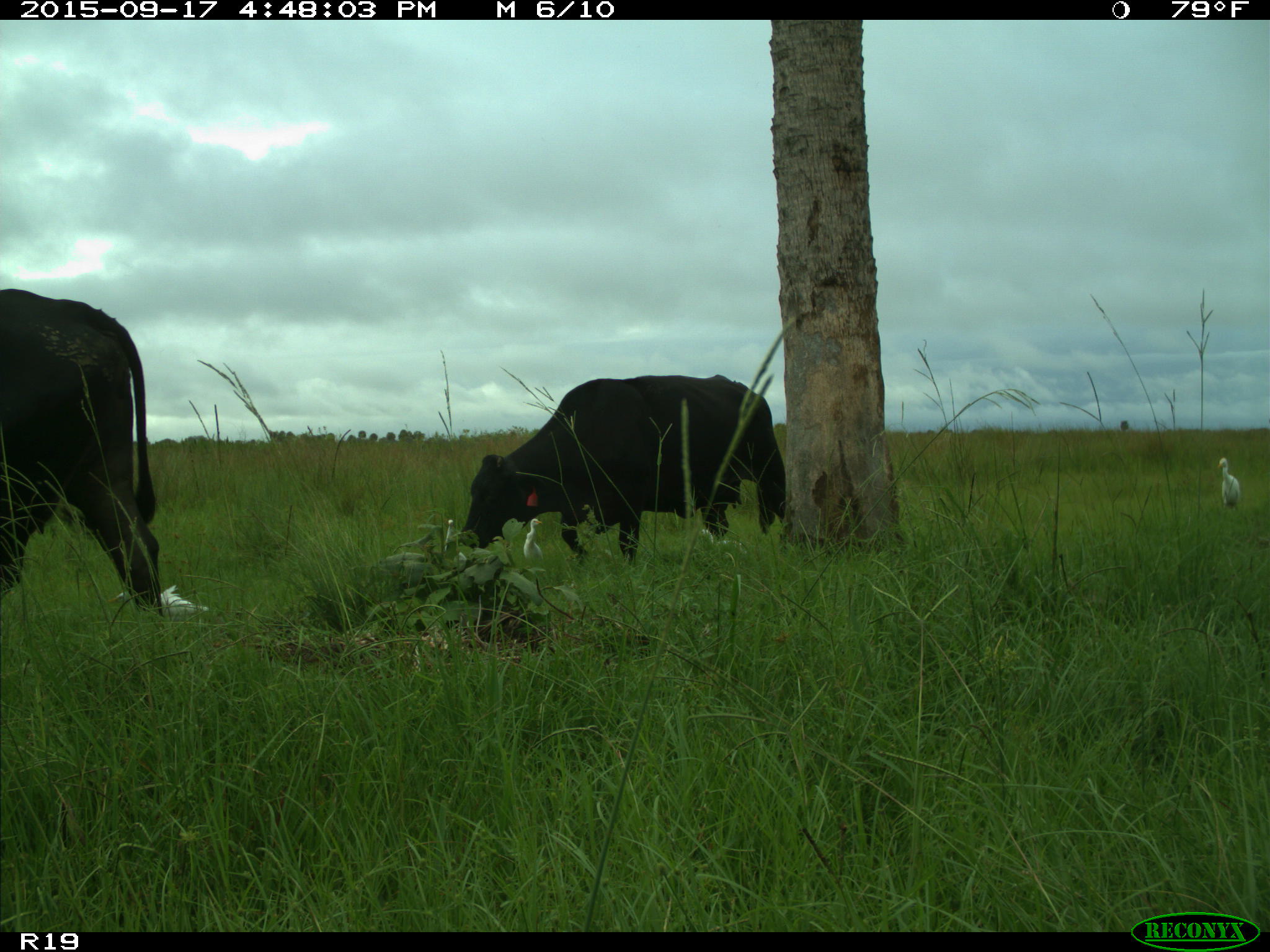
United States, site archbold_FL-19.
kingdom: Animalia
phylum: Chordata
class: Mammalia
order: Artiodactyla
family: Bovidae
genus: Bos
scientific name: Bos taurus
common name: domestic cow